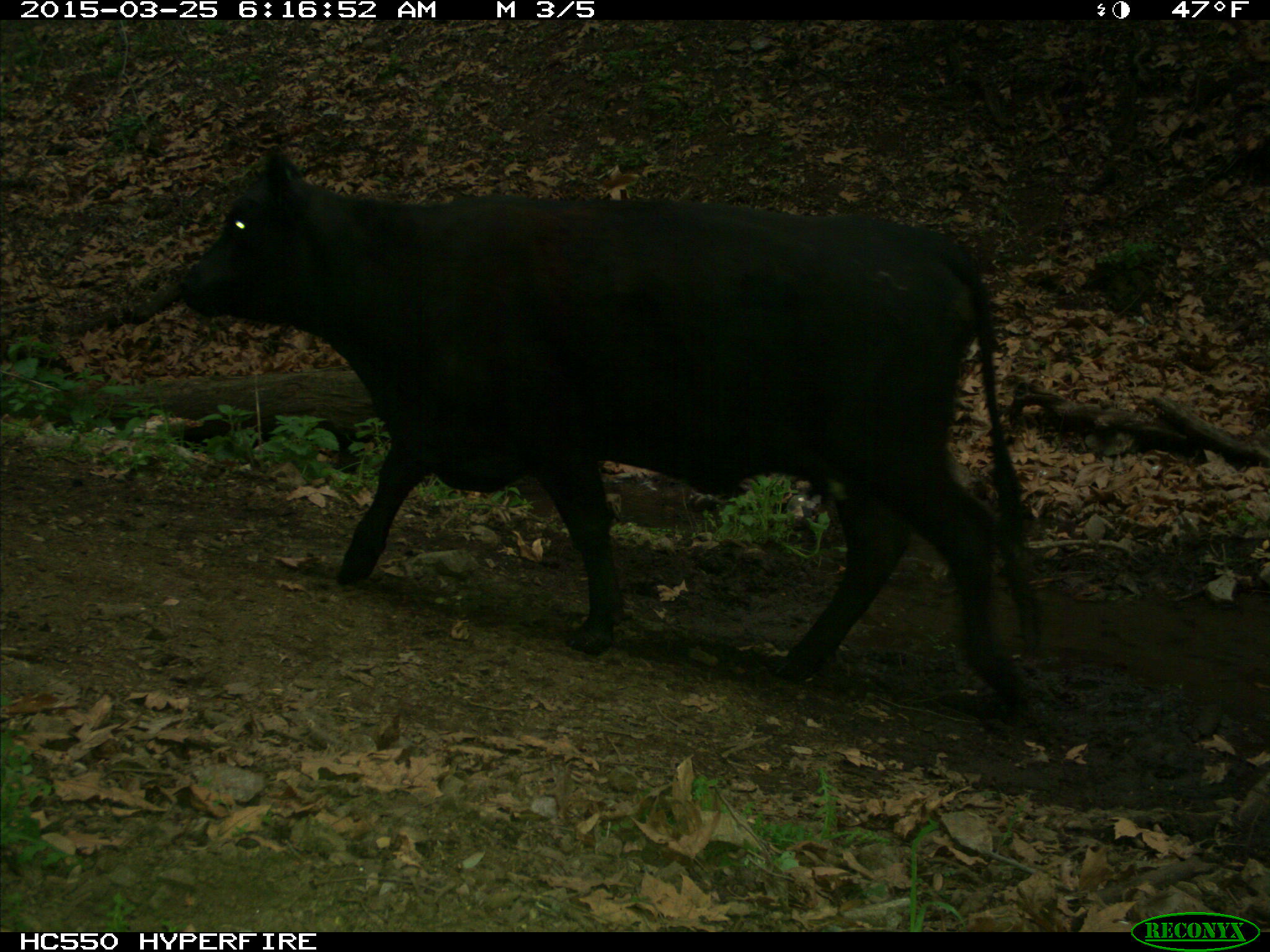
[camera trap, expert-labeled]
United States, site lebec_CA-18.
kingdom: Animalia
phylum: Chordata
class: Mammalia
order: Artiodactyla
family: Bovidae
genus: Bos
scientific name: Bos taurus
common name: domestic cow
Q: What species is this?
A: Bos taurus (domestic cow).